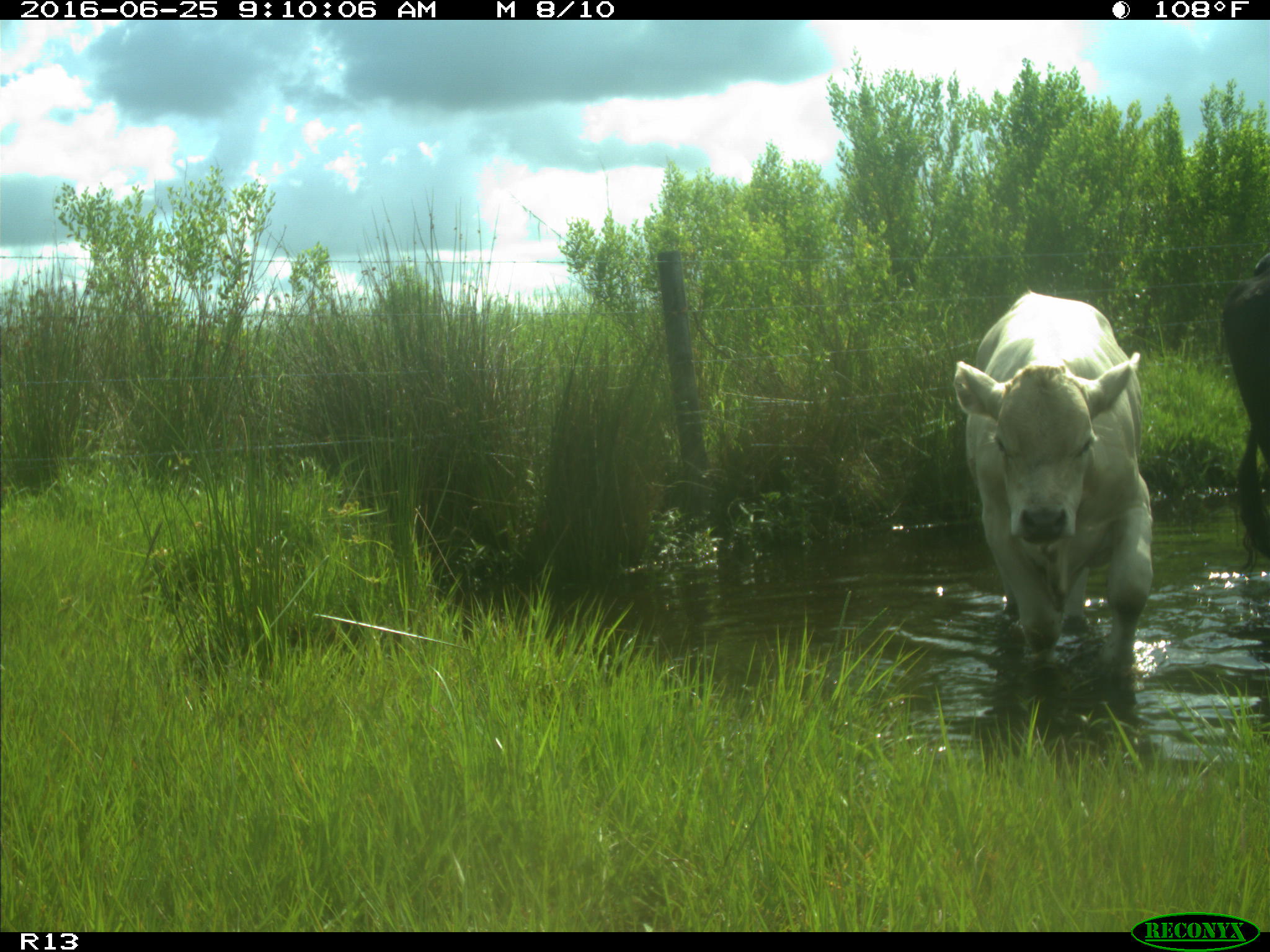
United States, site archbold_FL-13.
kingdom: Animalia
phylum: Chordata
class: Mammalia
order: Artiodactyla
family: Bovidae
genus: Bos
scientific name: Bos taurus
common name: domestic cow